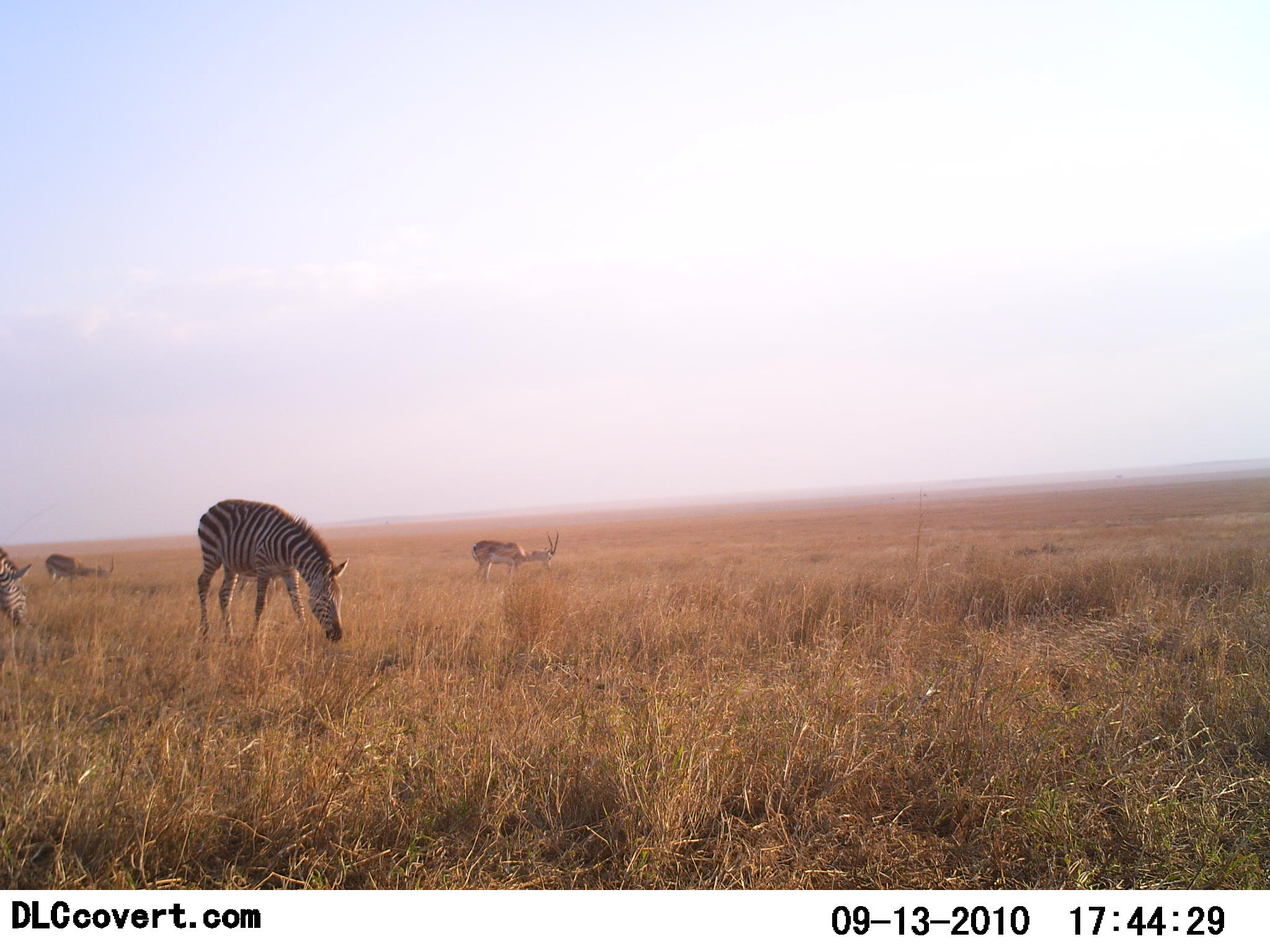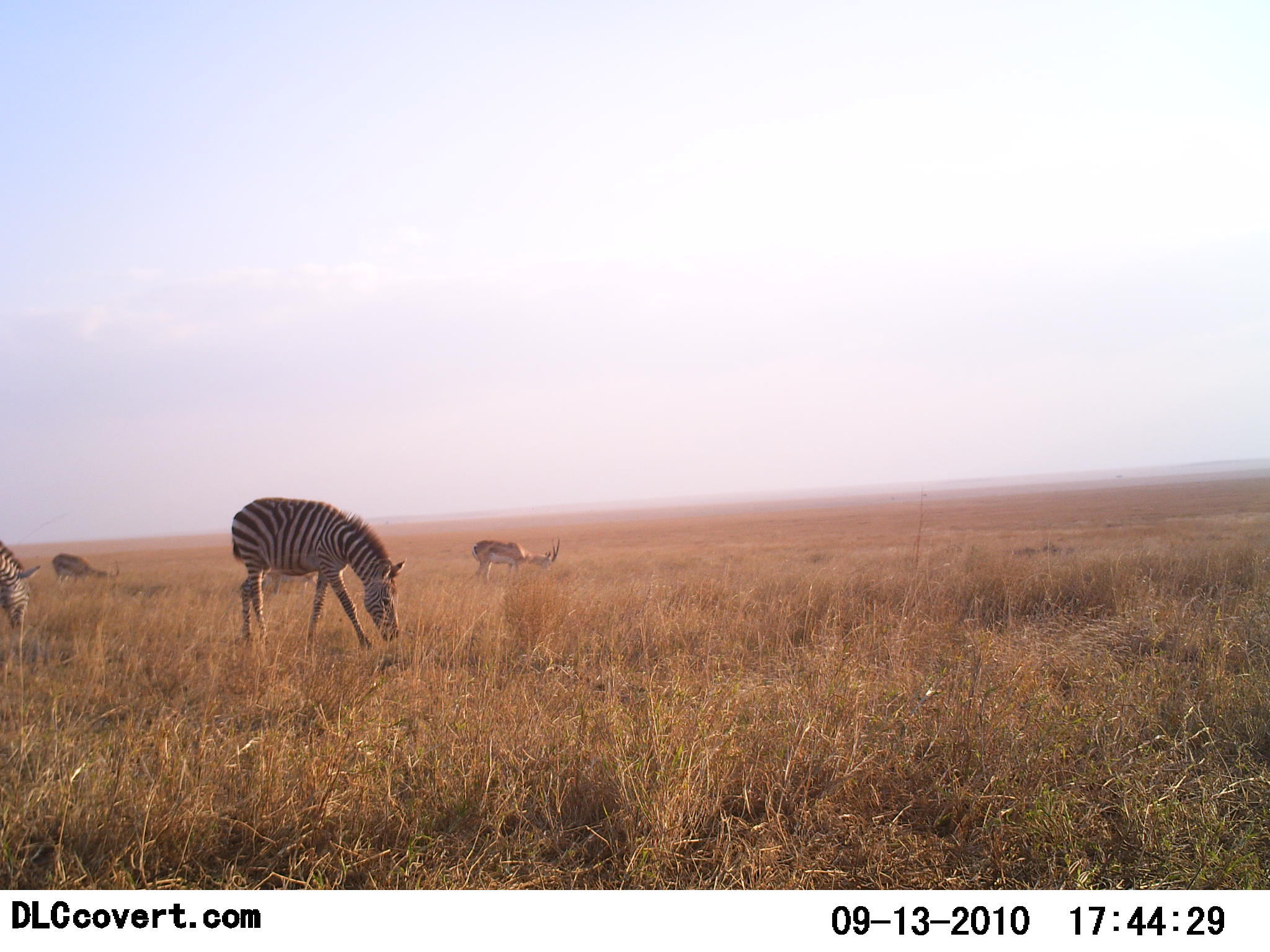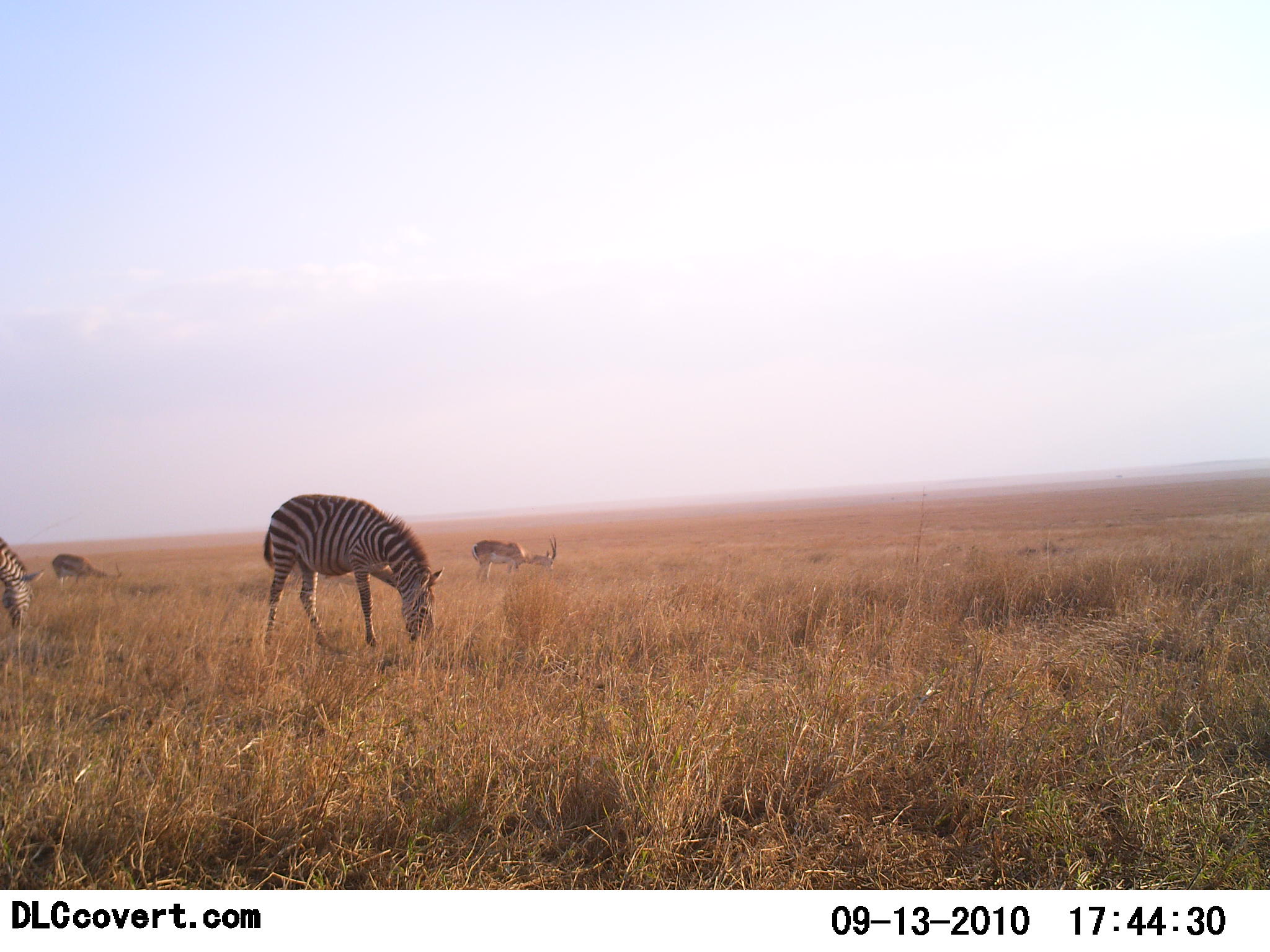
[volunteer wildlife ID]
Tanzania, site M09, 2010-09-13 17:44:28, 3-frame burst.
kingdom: Animalia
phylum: Chordata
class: Mammalia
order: Artiodactyla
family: Bovidae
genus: Eudorcas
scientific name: Eudorcas thomsonii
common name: thomson's gazelle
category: gazellethomsons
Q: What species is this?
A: Gazellethomsons (thomson's gazelle) (Eudorcas thomsonii).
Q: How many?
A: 2.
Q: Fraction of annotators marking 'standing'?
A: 29%.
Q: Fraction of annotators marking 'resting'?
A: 0%.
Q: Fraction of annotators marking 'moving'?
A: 6%.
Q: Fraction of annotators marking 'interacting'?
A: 0%.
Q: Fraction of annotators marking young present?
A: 0%.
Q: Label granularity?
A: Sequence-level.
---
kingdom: Animalia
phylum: Chordata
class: Mammalia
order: Perissodactyla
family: Equidae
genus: Equus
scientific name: Equus quagga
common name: plains zebra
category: zebra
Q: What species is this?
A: Zebra (plains zebra) (Equus quagga).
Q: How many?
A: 2.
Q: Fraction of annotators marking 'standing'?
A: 37%.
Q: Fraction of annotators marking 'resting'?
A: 0%.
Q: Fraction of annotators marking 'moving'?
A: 16%.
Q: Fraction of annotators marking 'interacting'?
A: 0%.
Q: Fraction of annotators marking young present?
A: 0%.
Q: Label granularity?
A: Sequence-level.